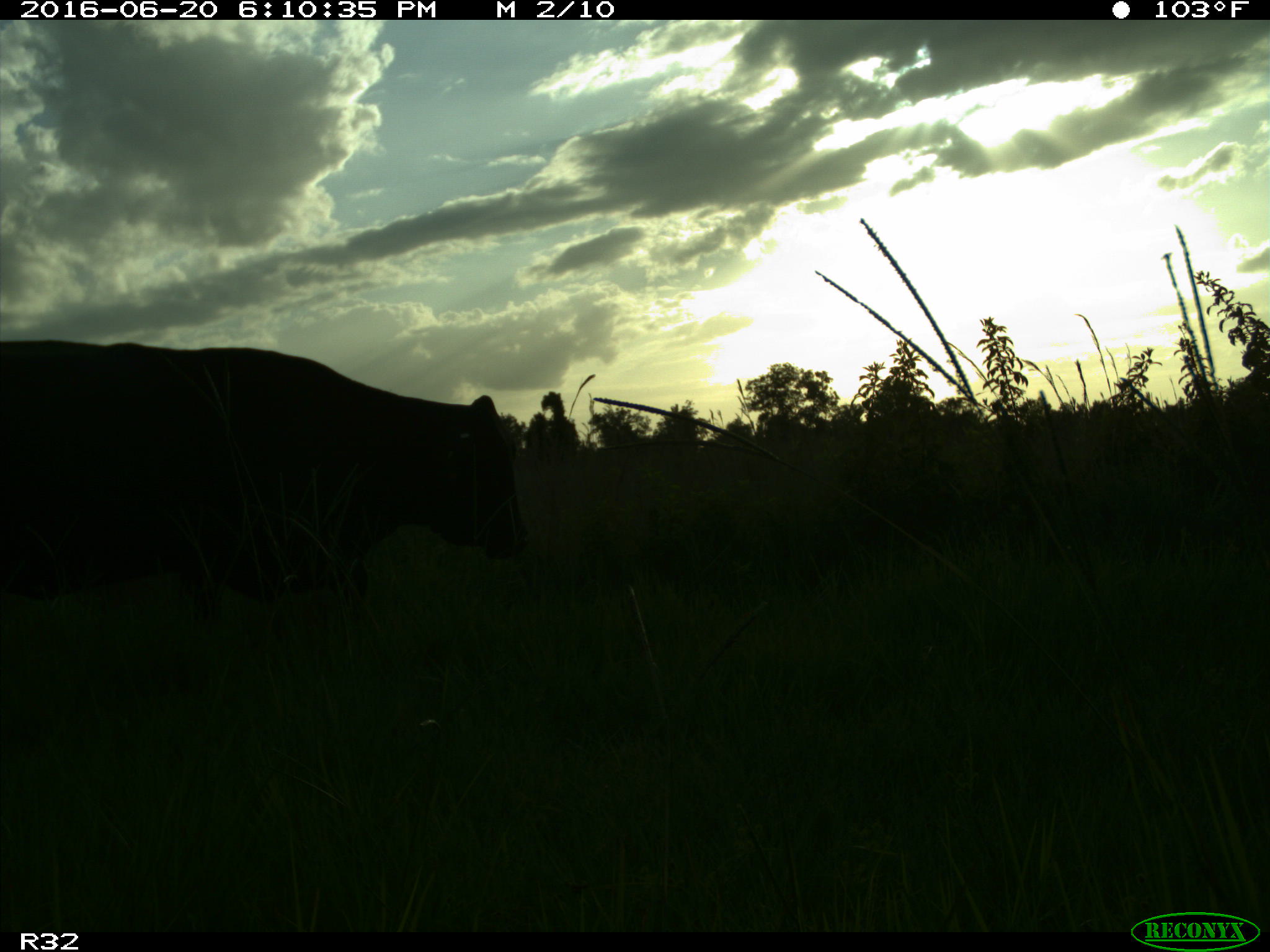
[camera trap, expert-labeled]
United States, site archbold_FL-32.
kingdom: Animalia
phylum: Chordata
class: Mammalia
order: Artiodactyla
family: Bovidae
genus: Bos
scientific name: Bos taurus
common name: domestic cow